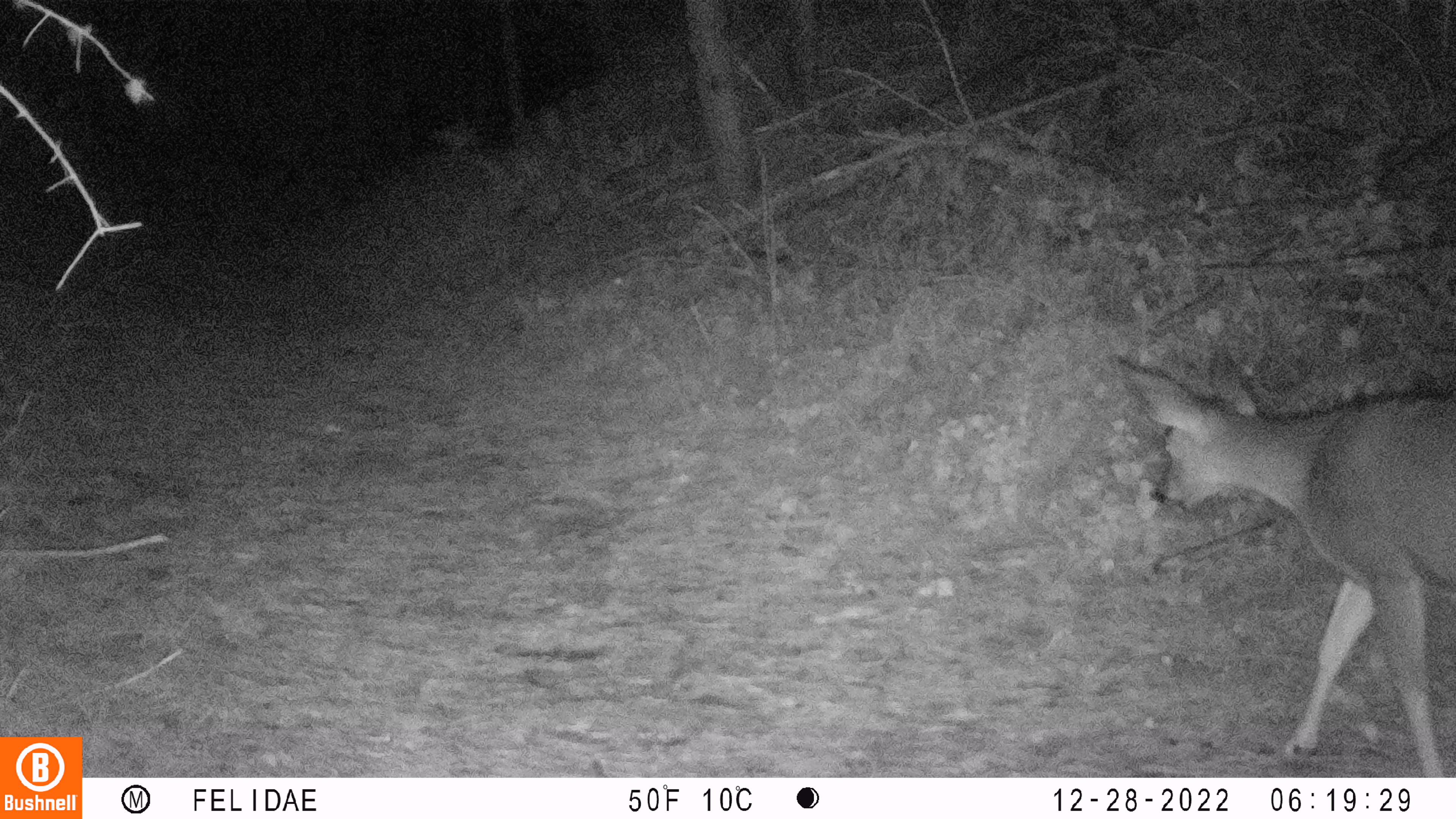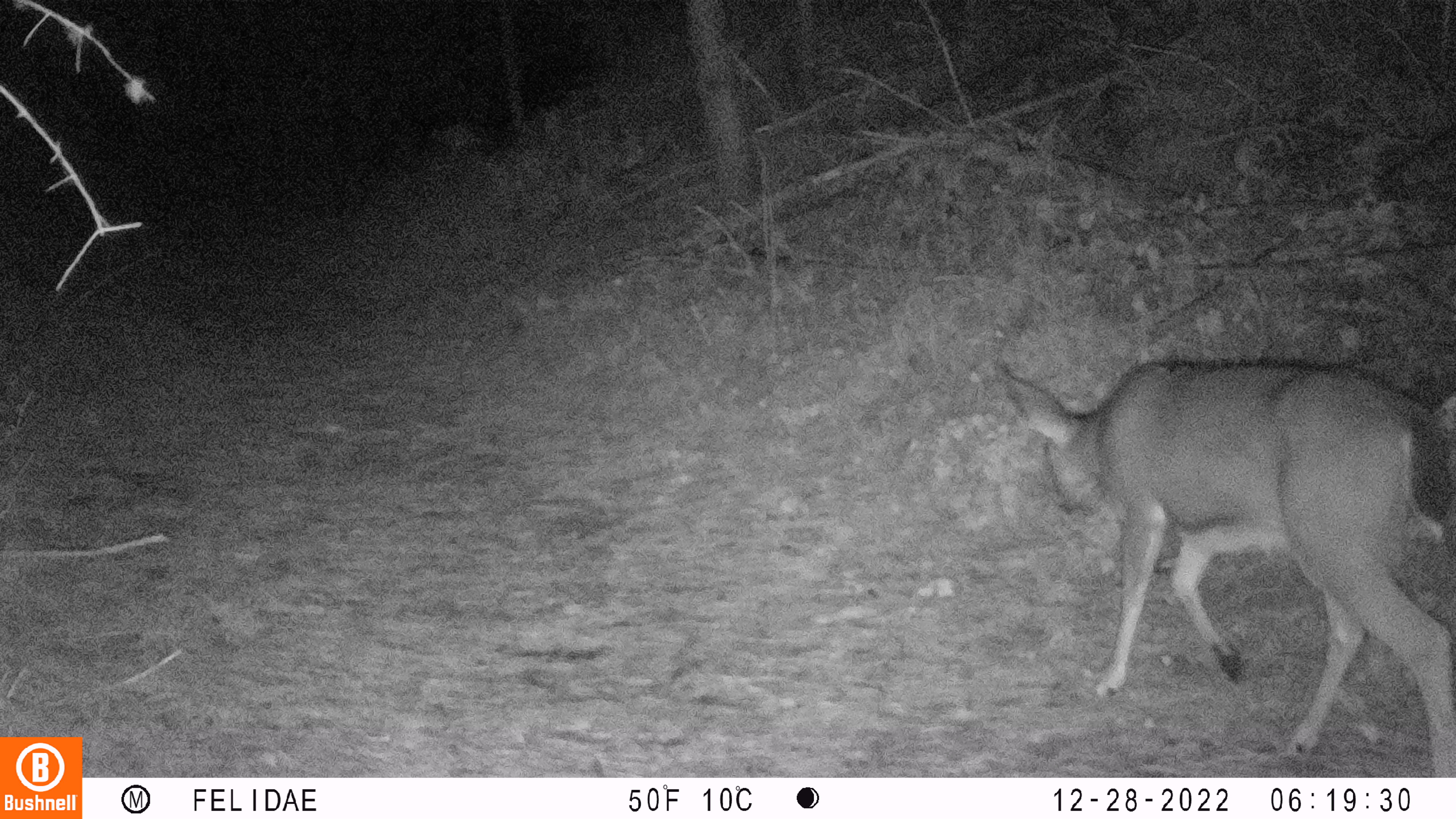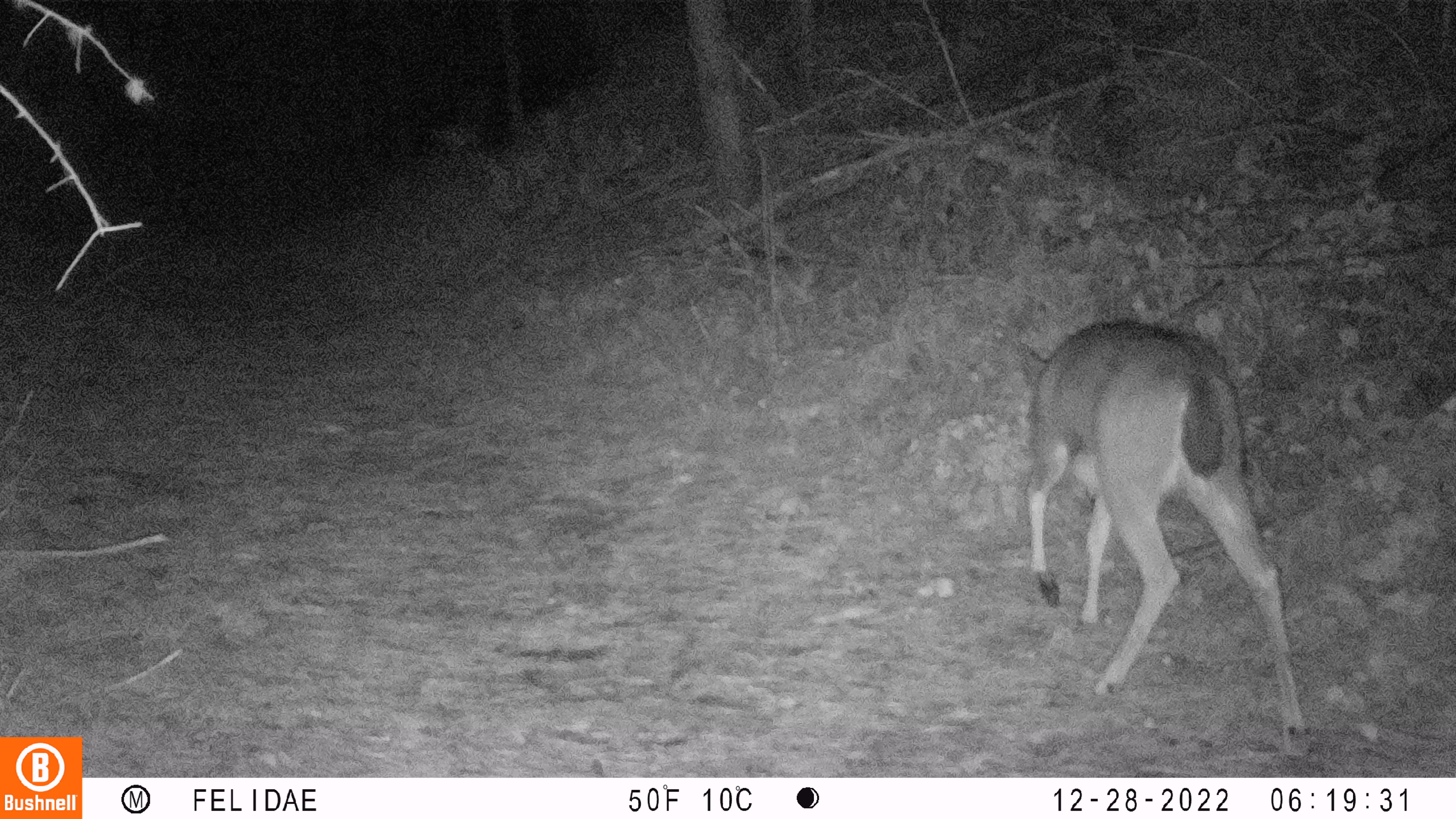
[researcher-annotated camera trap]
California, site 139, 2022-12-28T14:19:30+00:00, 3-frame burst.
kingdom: Animalia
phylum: Chordata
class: Mammalia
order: Artiodactyla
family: Cervidae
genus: Odocoileus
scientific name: Odocoileus hemionus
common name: mule deer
Mule deer (Odocoileus hemionus).